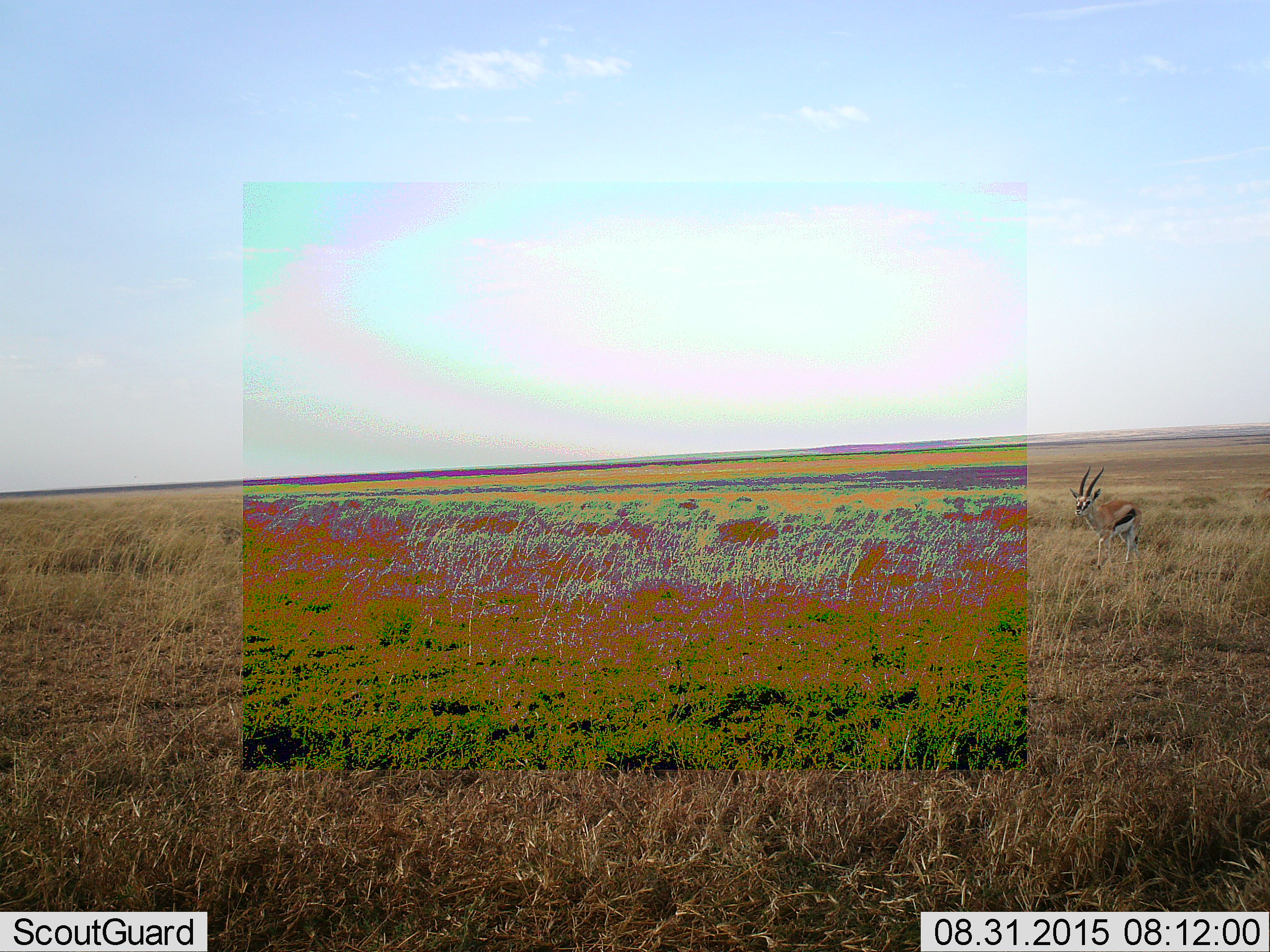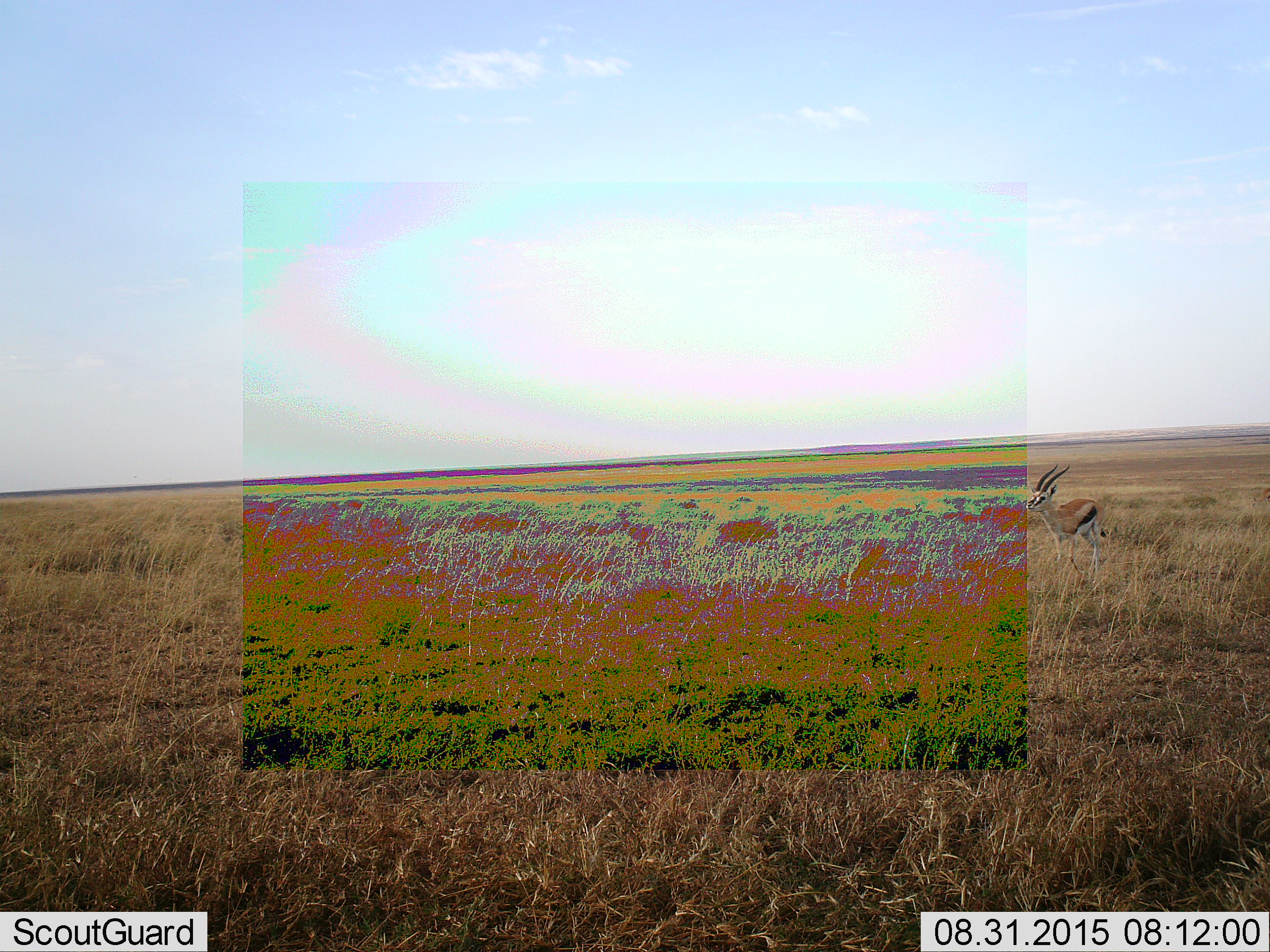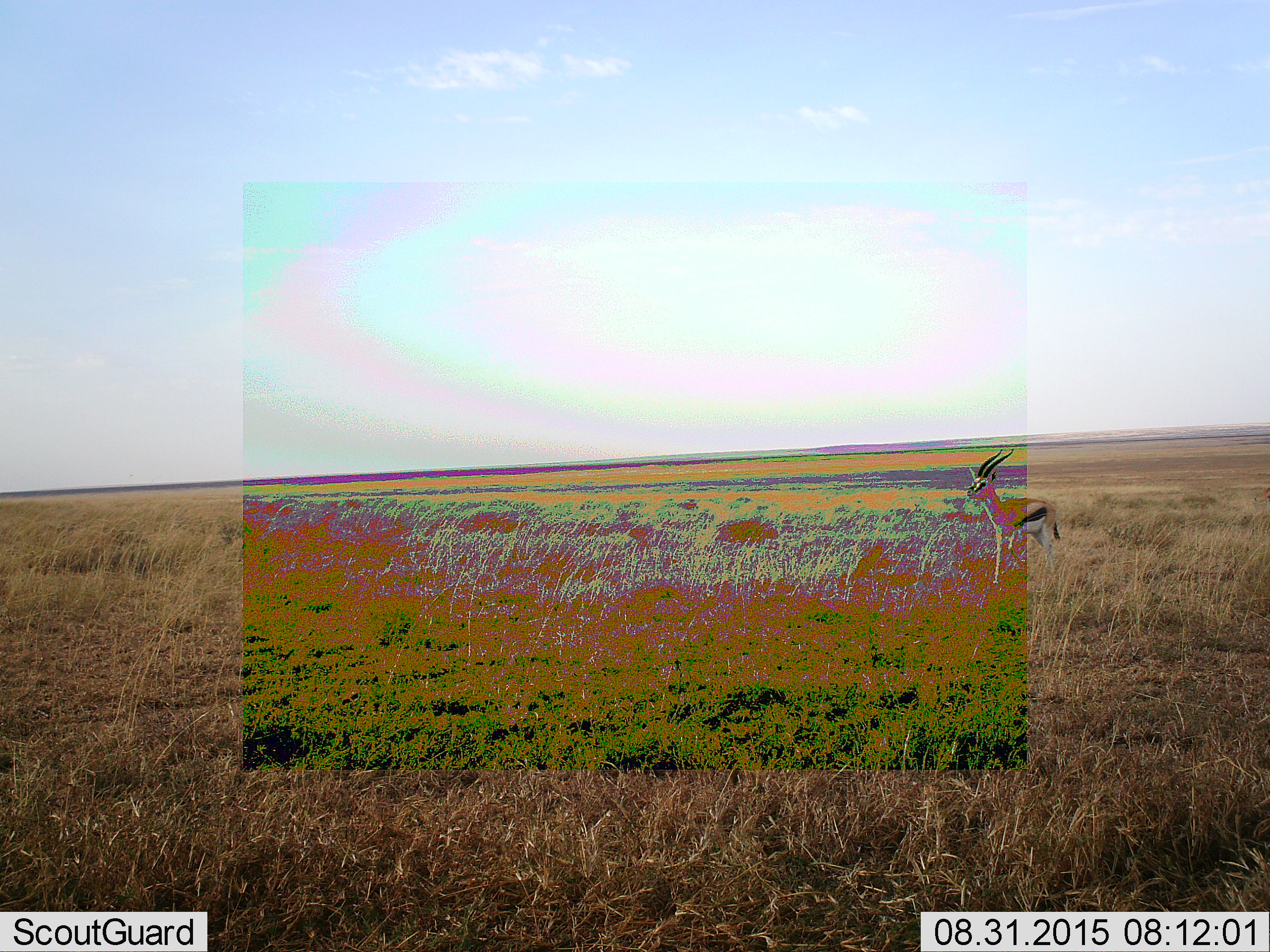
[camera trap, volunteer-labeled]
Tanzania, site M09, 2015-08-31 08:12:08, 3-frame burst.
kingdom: Animalia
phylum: Chordata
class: Mammalia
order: Artiodactyla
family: Bovidae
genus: Eudorcas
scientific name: Eudorcas thomsonii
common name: thomson's gazelle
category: gazellethomsons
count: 1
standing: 11%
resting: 0%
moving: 89%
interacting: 0%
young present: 0%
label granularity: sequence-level